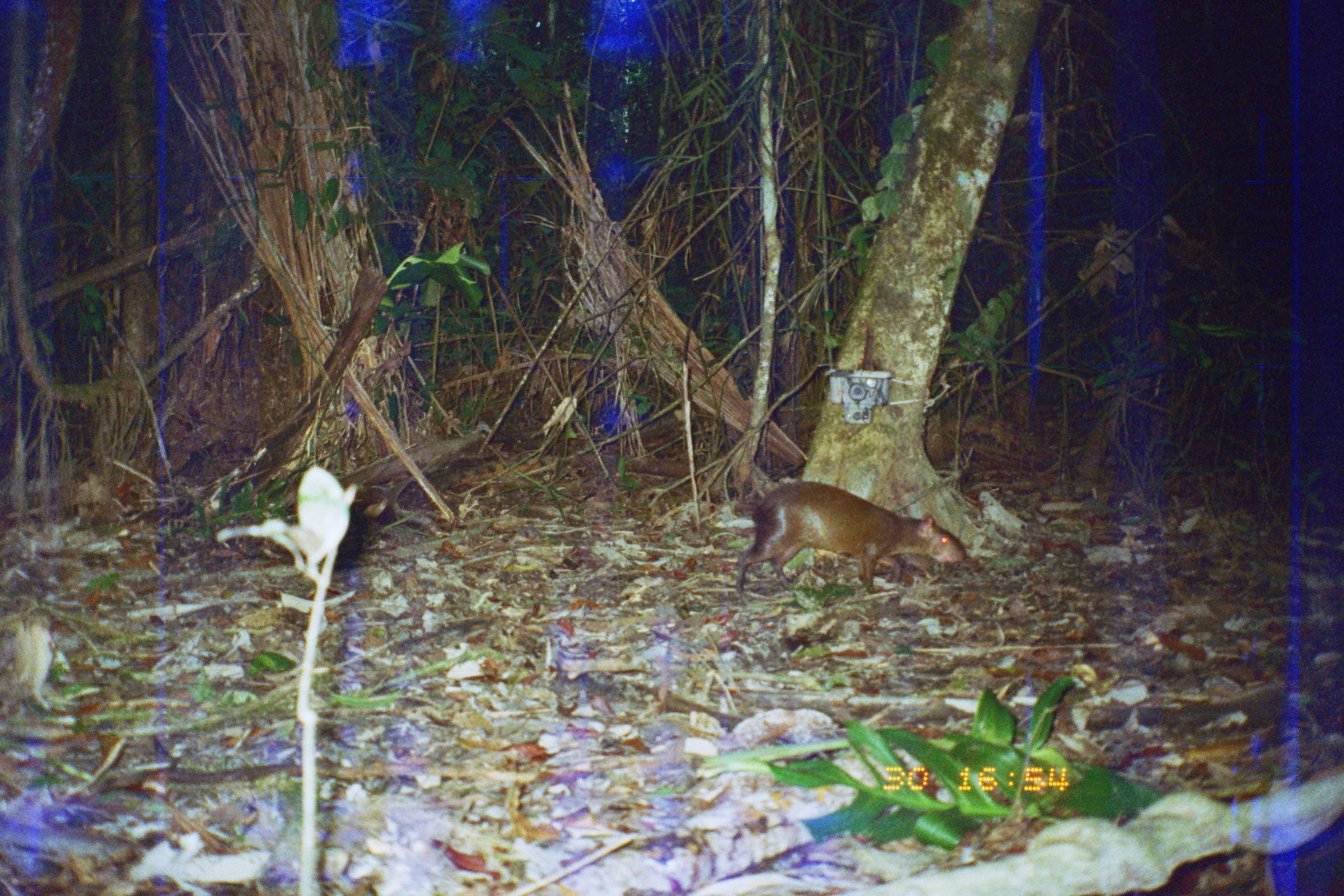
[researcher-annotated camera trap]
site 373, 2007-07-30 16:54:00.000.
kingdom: Animalia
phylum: Chordata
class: Mammalia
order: Rodentia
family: Dasyproctidae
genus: Dasyprocta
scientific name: Dasyprocta punctata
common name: central american agouti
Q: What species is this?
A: Dasyprocta punctata (central american agouti).